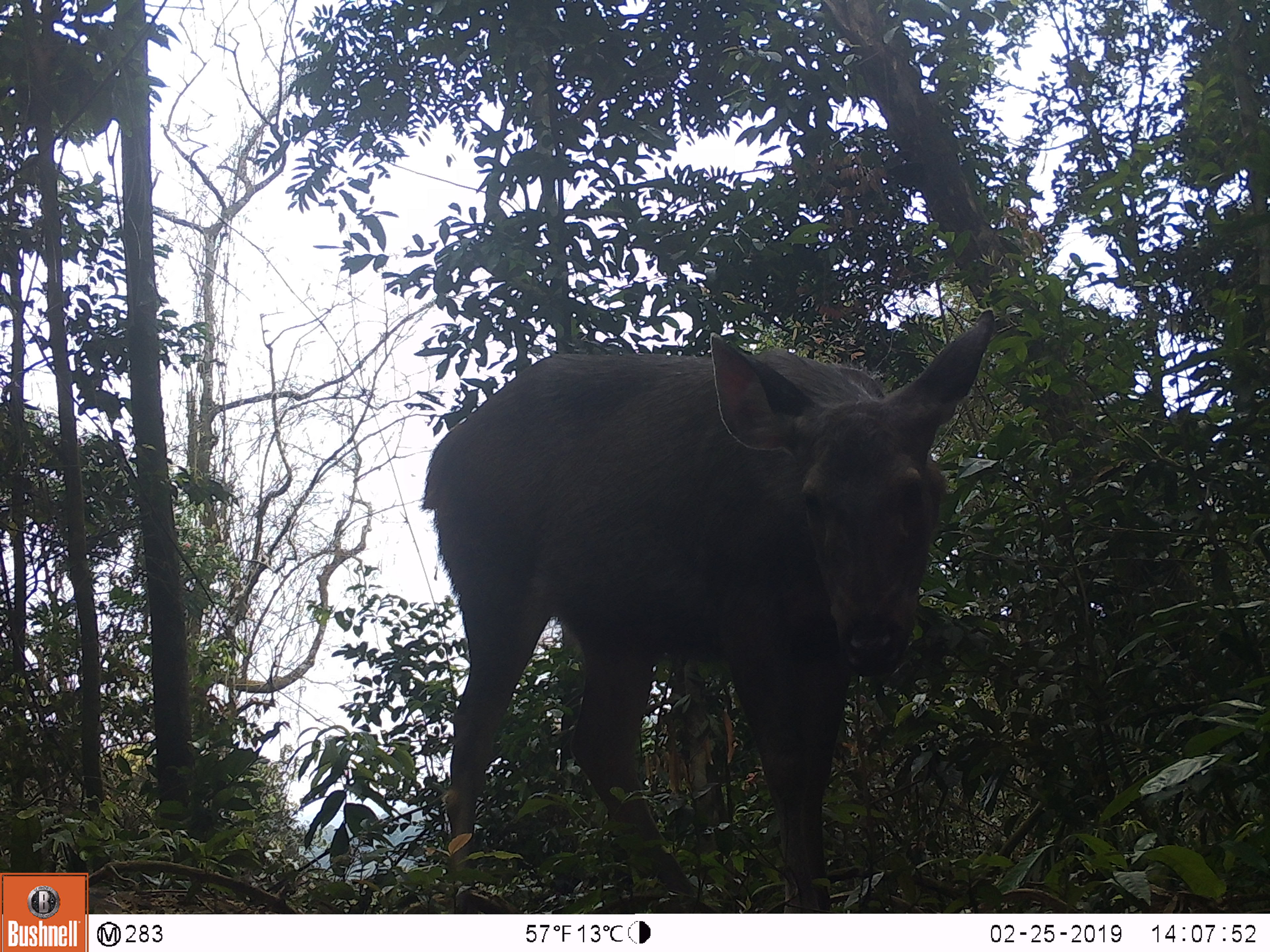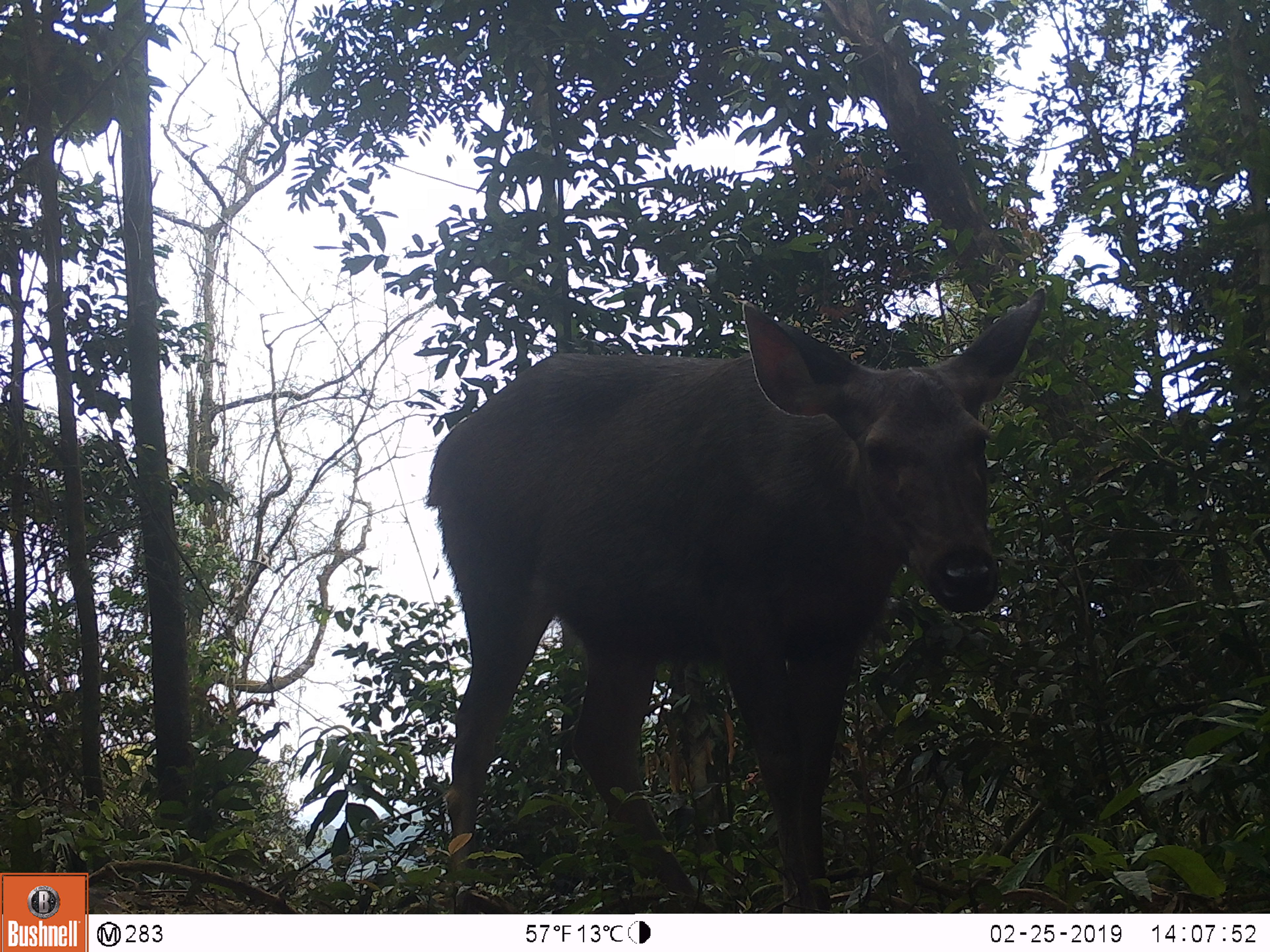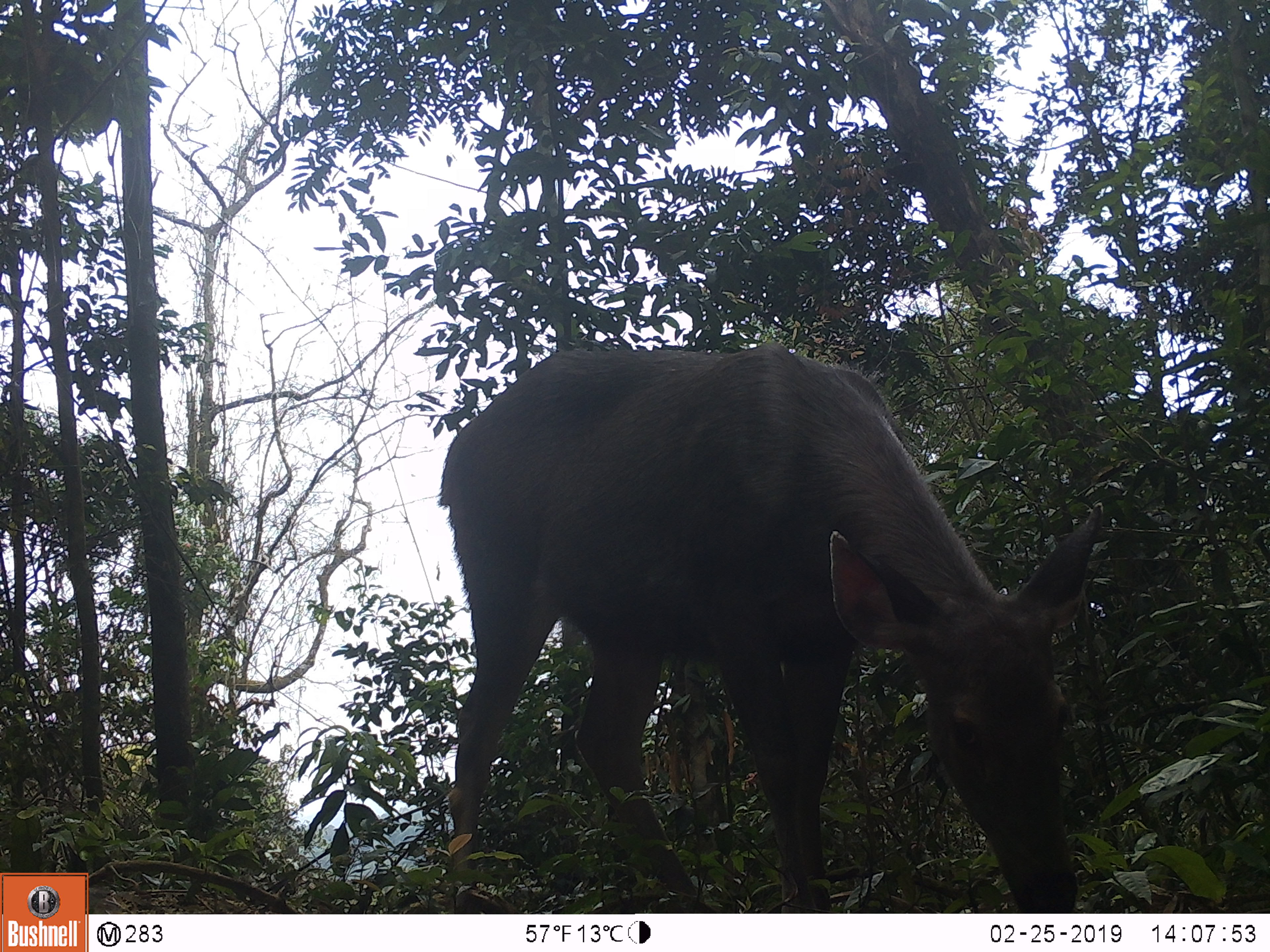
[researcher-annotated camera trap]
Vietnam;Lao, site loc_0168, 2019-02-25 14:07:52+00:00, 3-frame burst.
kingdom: Animalia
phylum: Chordata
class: Mammalia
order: Artiodactyla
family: Cervidae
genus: Rusa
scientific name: Rusa unicolor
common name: sambar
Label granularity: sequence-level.